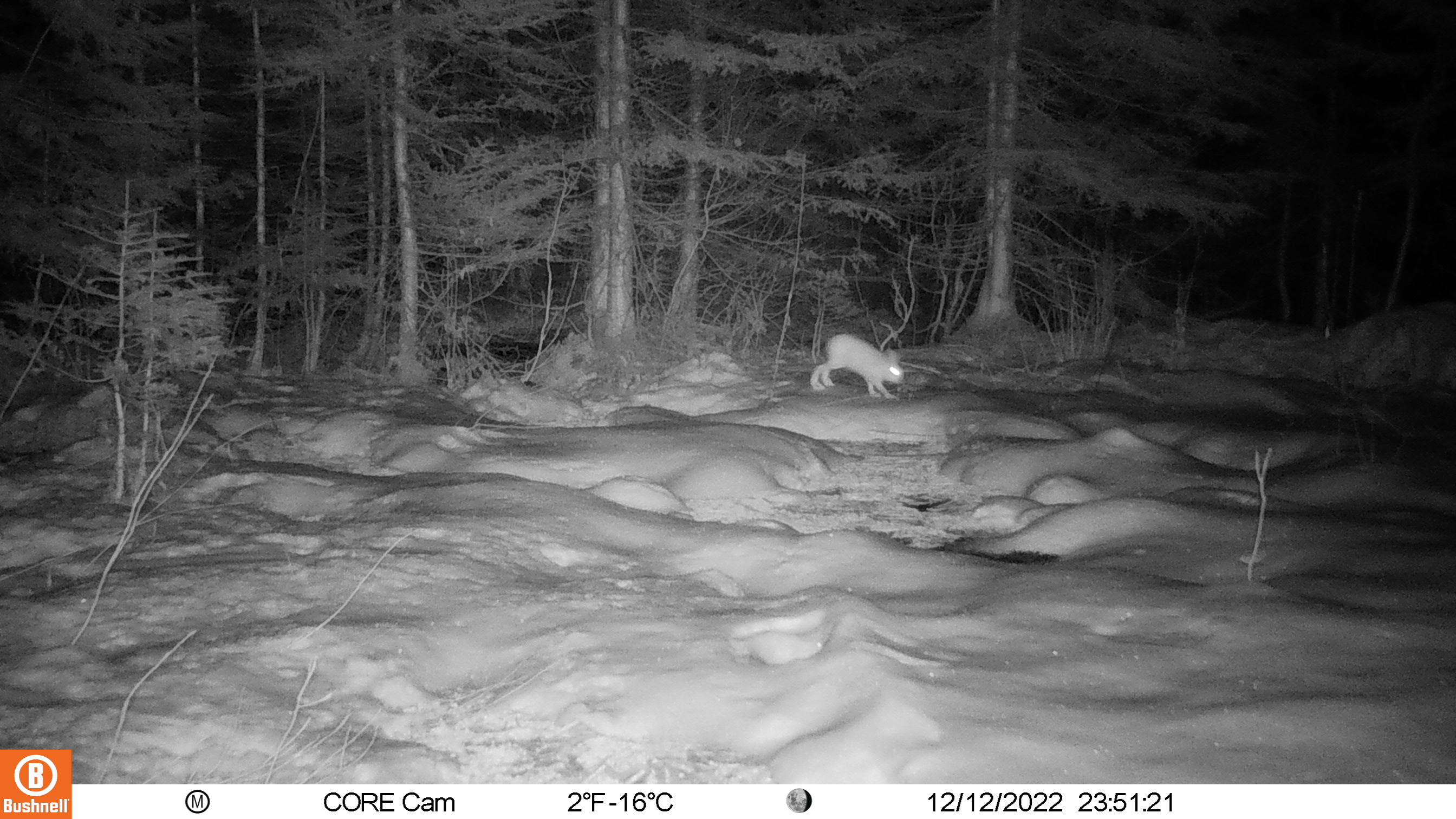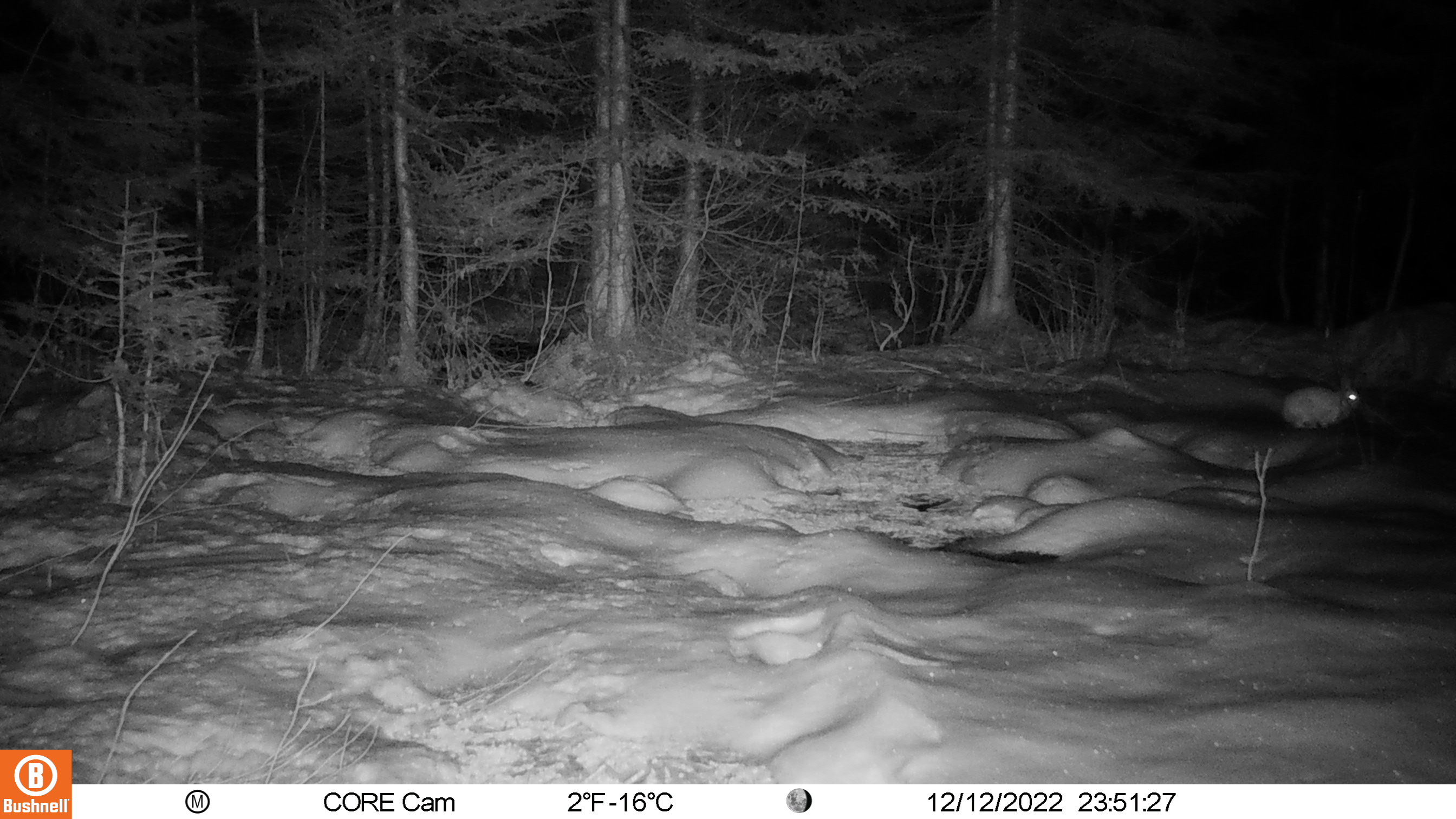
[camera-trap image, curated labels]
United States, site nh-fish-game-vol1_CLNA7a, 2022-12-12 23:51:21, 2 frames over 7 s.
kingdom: Animalia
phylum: Chordata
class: Mammalia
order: Lagomorpha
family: Leporidae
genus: Lepus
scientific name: Lepus americanus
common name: snowshoe hare